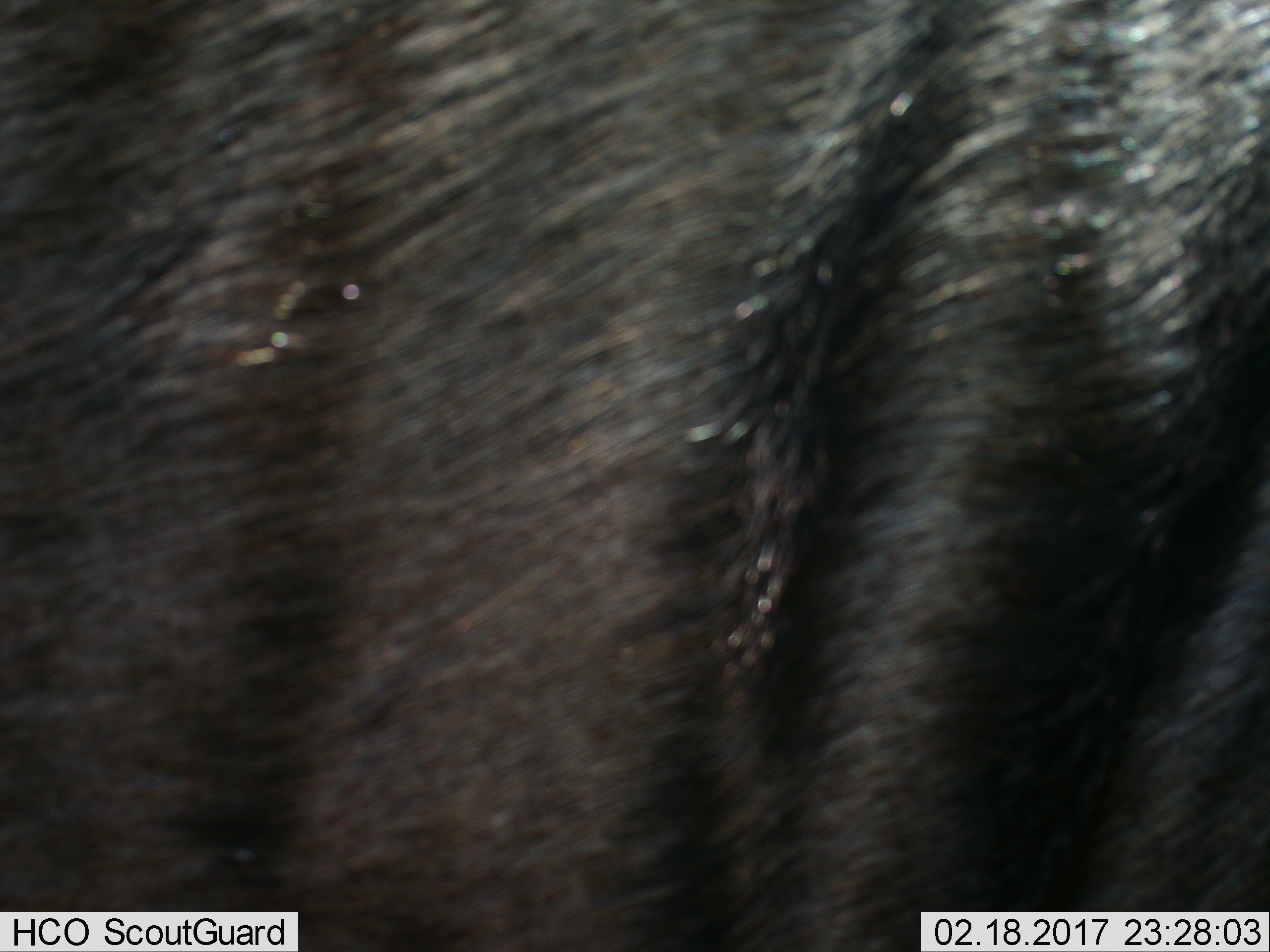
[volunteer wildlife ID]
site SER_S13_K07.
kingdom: Animalia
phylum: Chordata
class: Mammalia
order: Artiodactyla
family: Bovidae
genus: Connochaetes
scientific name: Connochaetes taurinus taurinus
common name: blue wildebeest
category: wildebeestblue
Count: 1.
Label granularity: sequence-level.